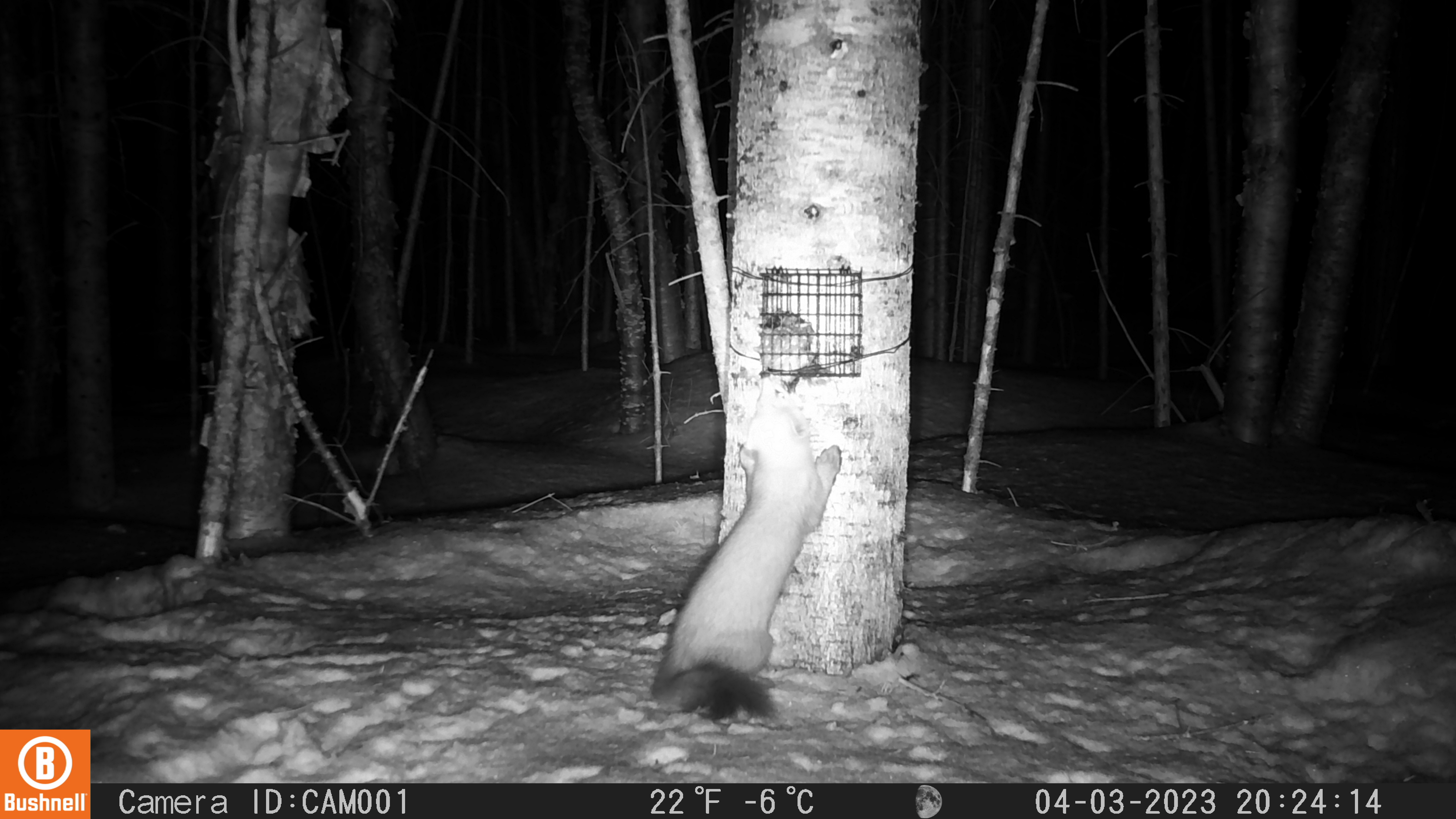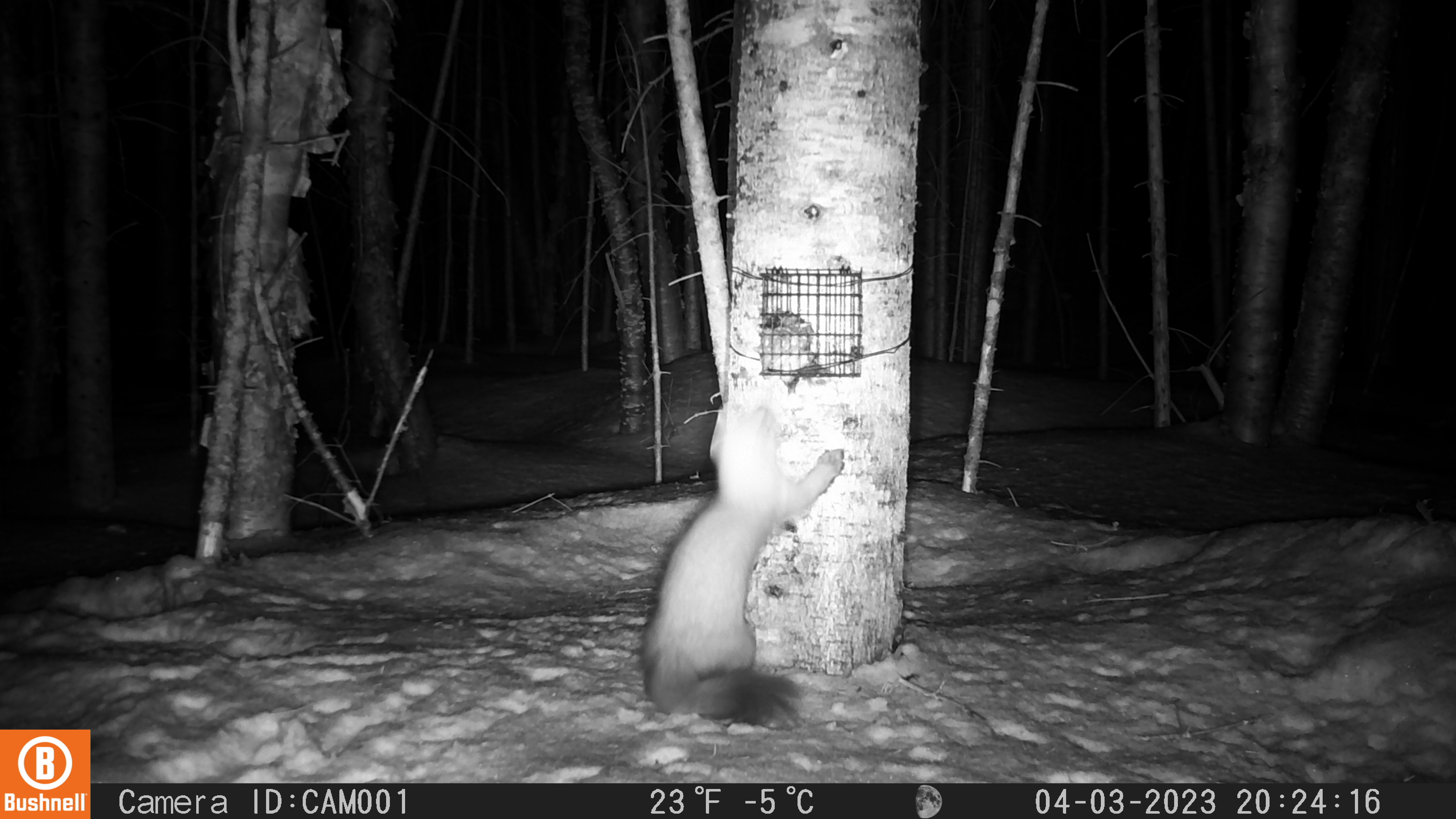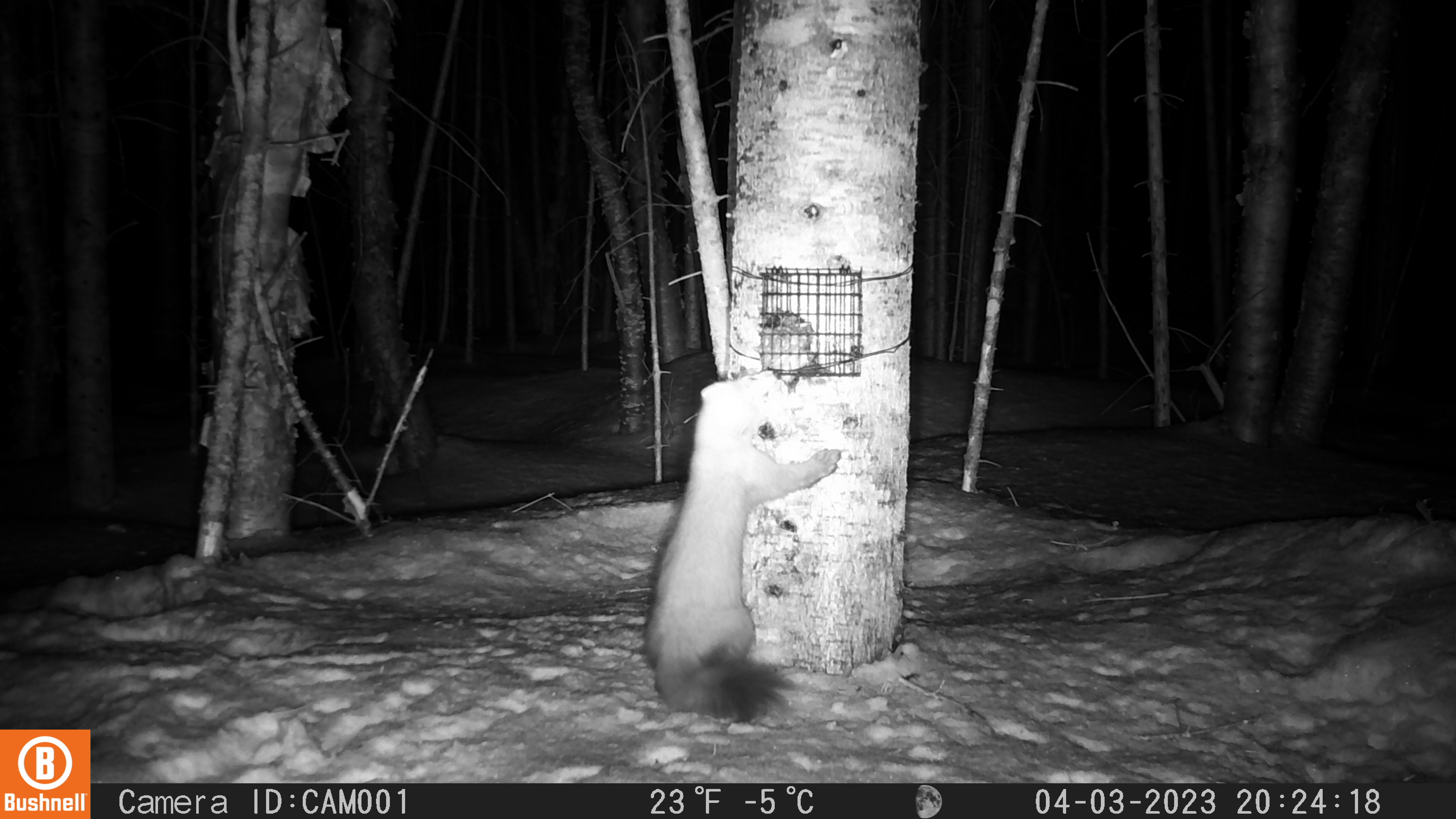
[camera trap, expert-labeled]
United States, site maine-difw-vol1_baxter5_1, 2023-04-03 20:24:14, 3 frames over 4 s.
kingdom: Animalia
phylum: Chordata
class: Mammalia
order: Carnivora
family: Mustelidae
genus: Martes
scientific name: Martes americana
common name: american marten